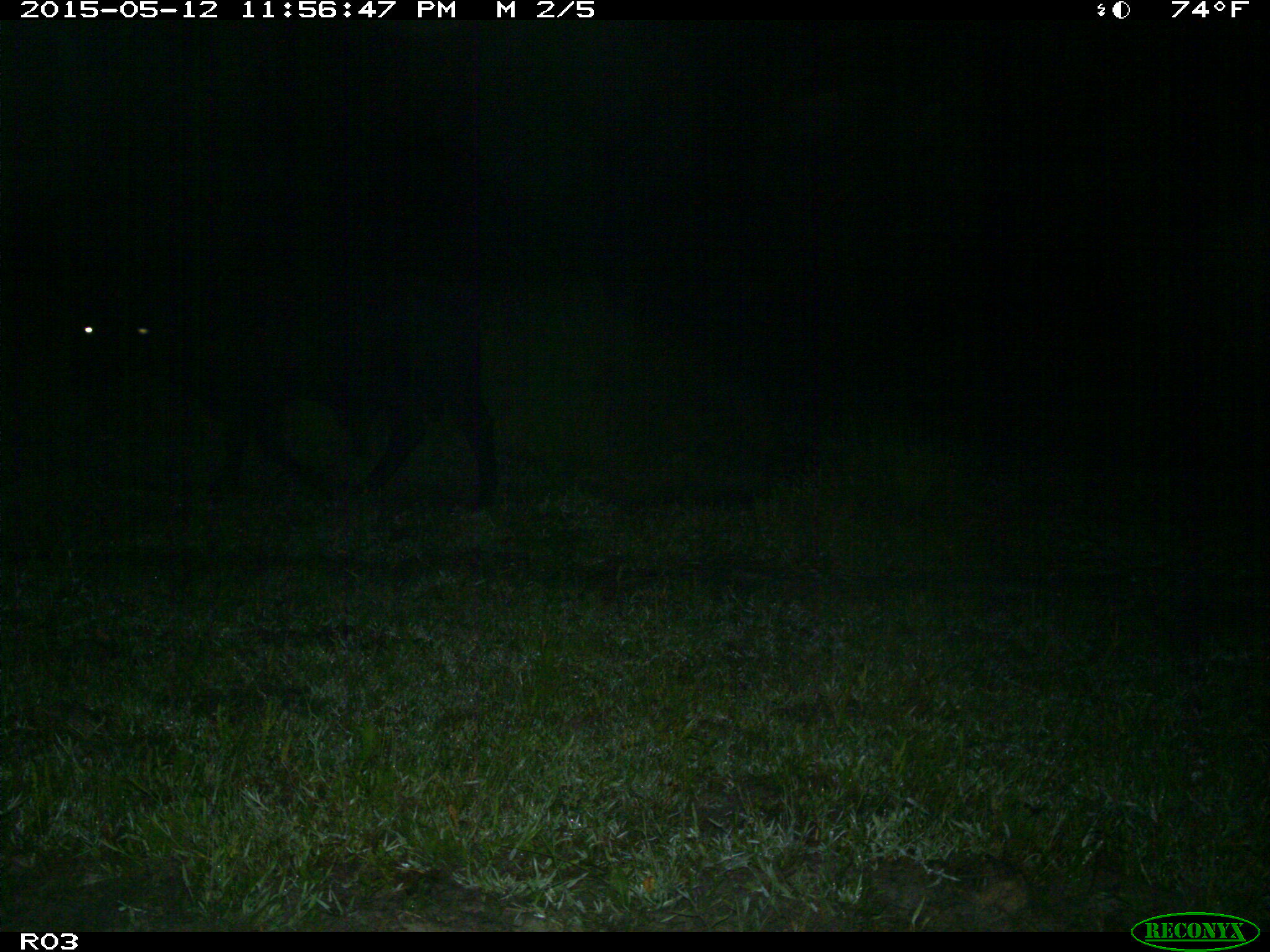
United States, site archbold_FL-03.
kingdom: Animalia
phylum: Chordata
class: Mammalia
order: Artiodactyla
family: Bovidae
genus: Bos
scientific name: Bos taurus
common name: domestic cow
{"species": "Bos taurus (domestic cow)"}